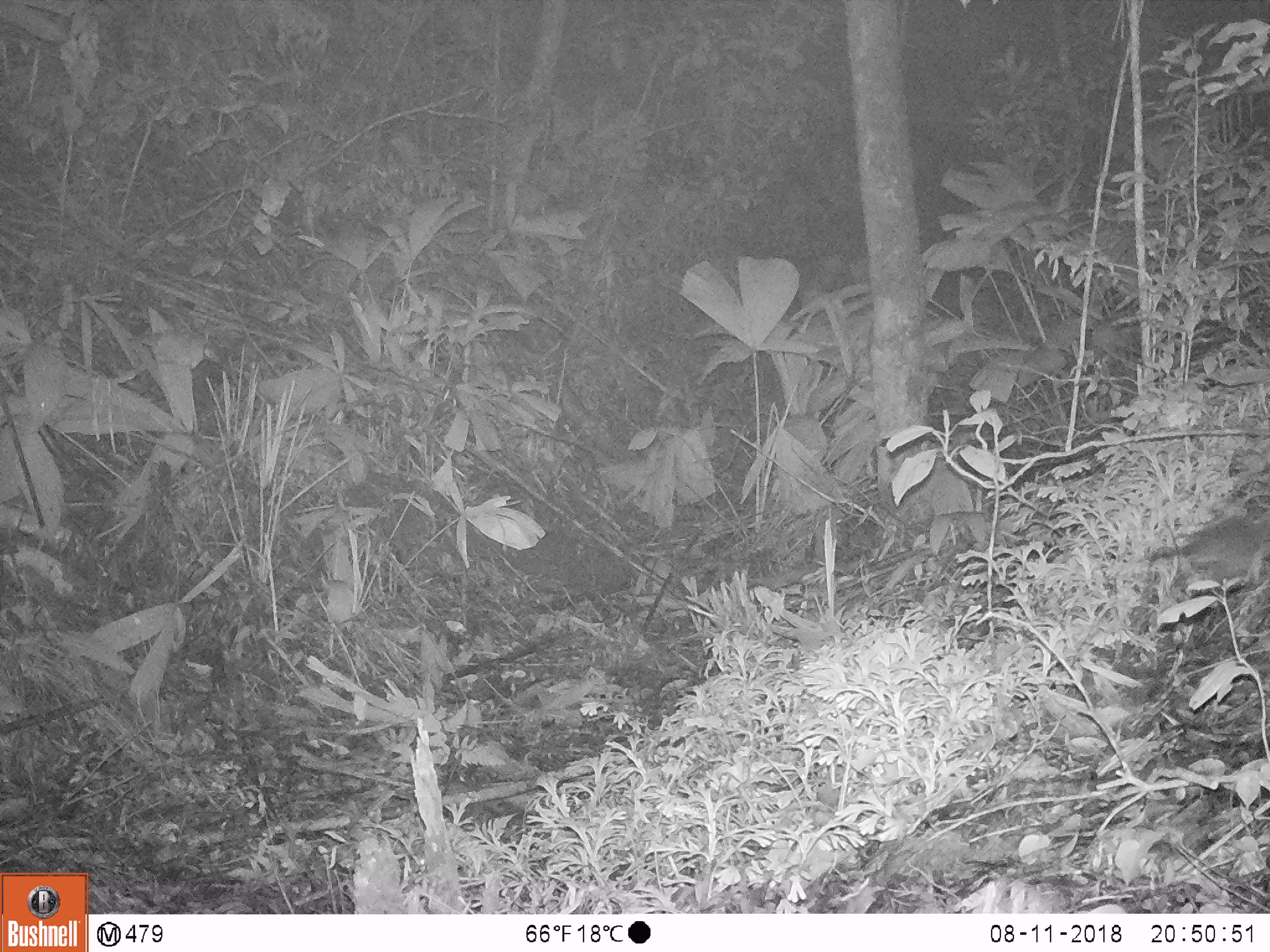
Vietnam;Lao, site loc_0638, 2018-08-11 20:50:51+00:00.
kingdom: Animalia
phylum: Chordata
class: Mammalia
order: Rodentia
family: Muridae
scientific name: Muridae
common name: old-world mice and rats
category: unidentified murid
Unidentified murid (old-world mice and rats) (Muridae). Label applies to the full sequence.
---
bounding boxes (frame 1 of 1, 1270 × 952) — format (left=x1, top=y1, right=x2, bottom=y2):
unidentified murid: (left=1148, top=514, right=1270, bottom=582)